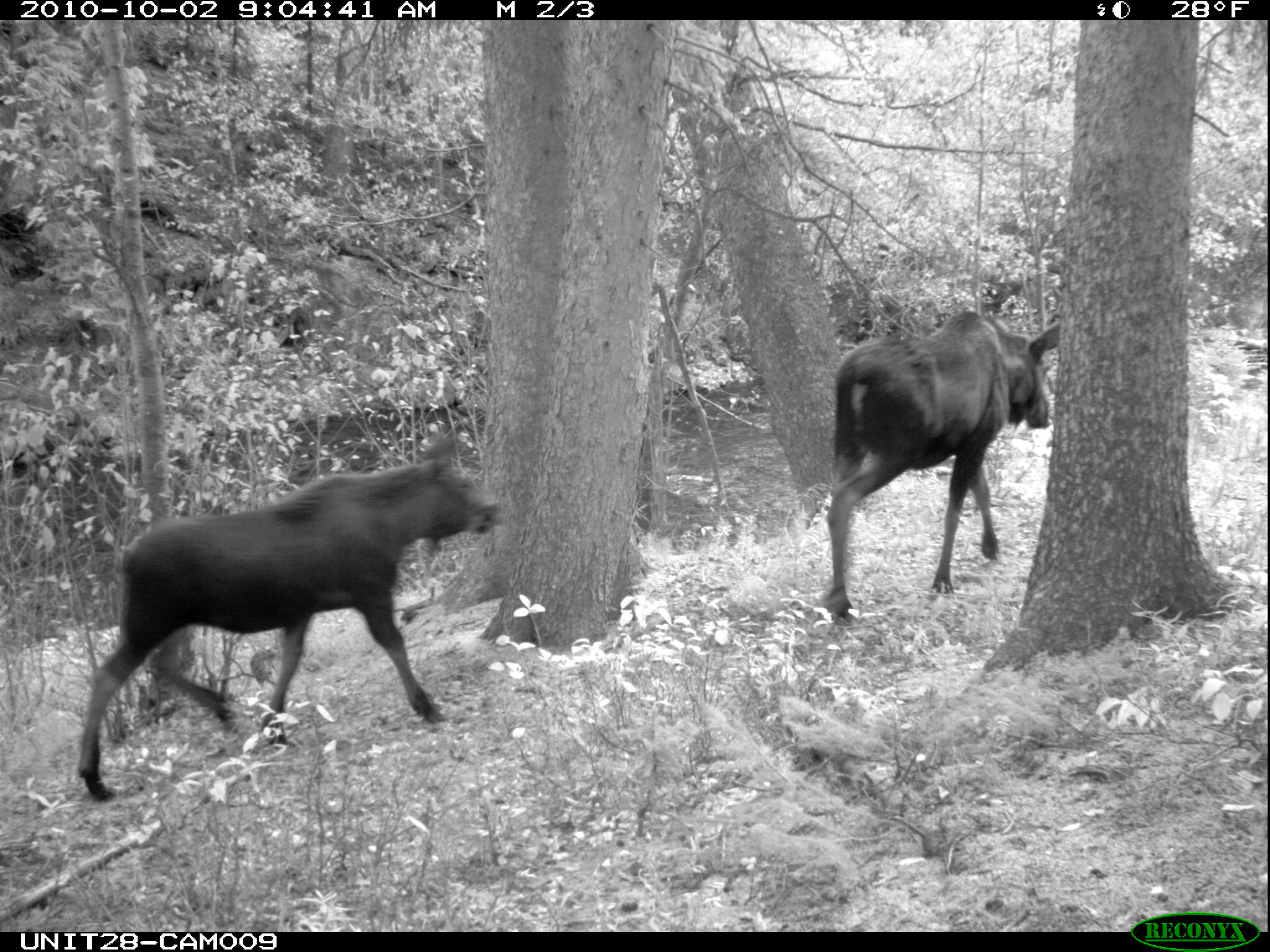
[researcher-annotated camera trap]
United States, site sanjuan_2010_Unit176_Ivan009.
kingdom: Animalia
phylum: Chordata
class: Mammalia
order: Artiodactyla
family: Cervidae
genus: Alces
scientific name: Alces alces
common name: moose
Alces alces (moose).